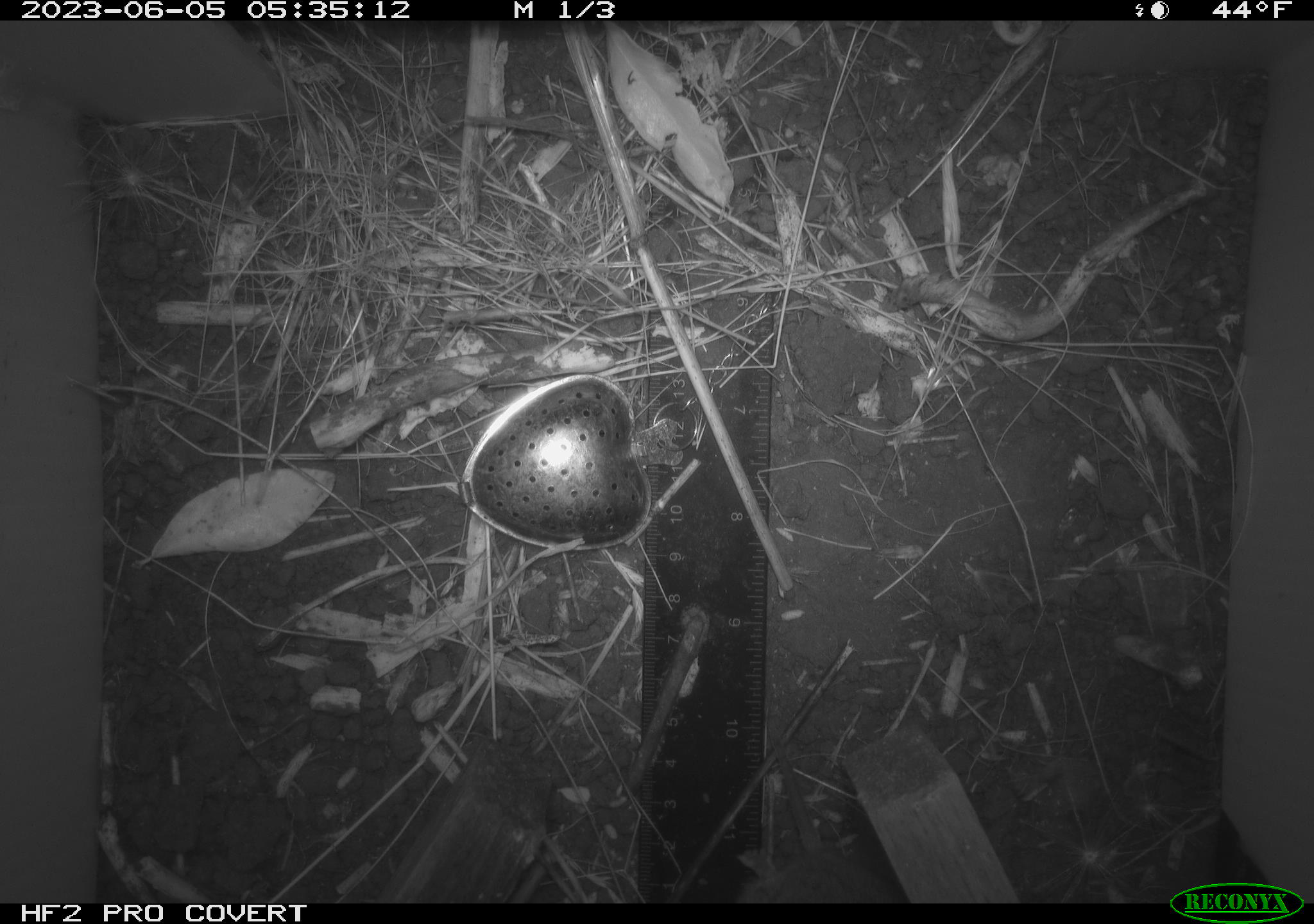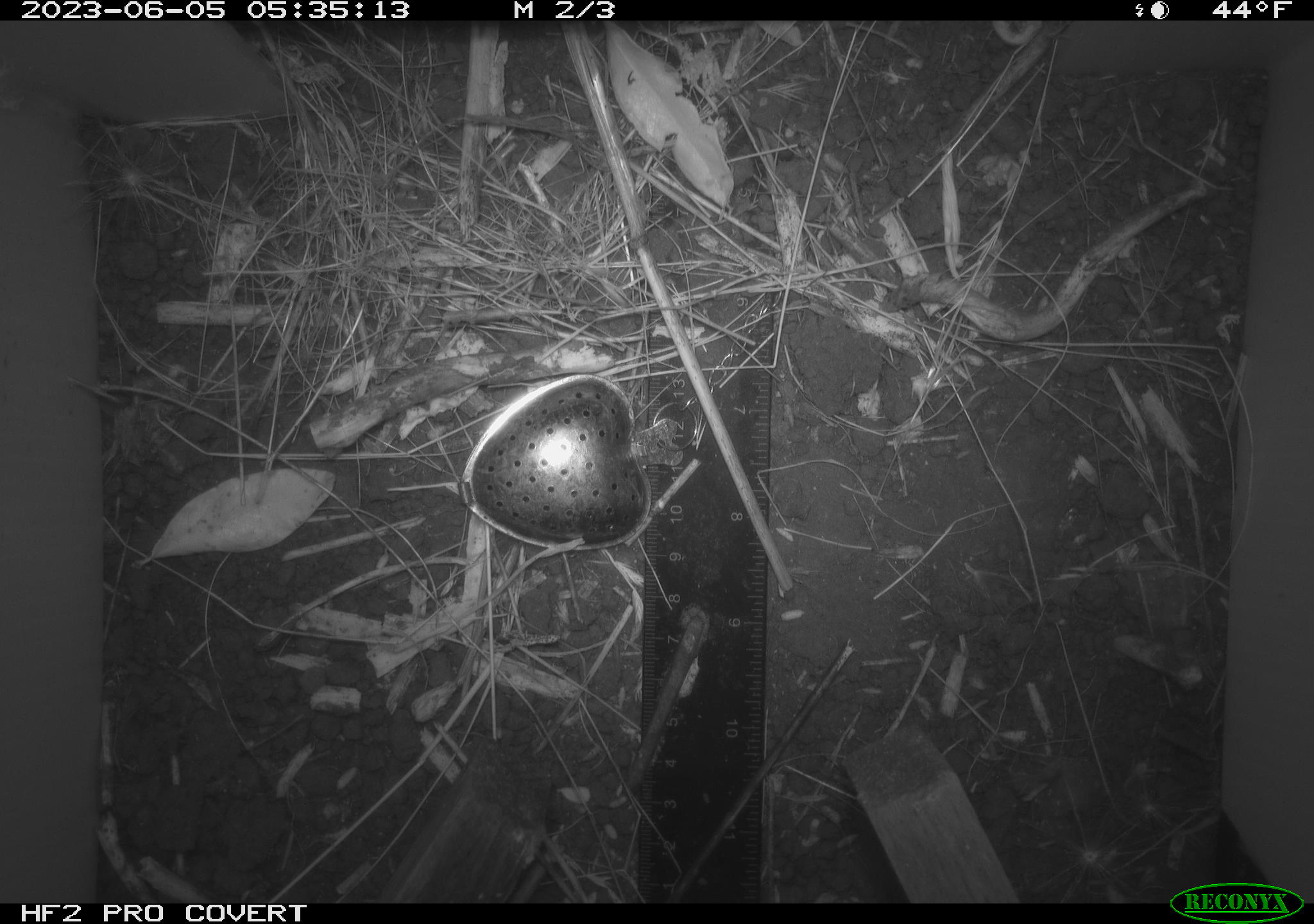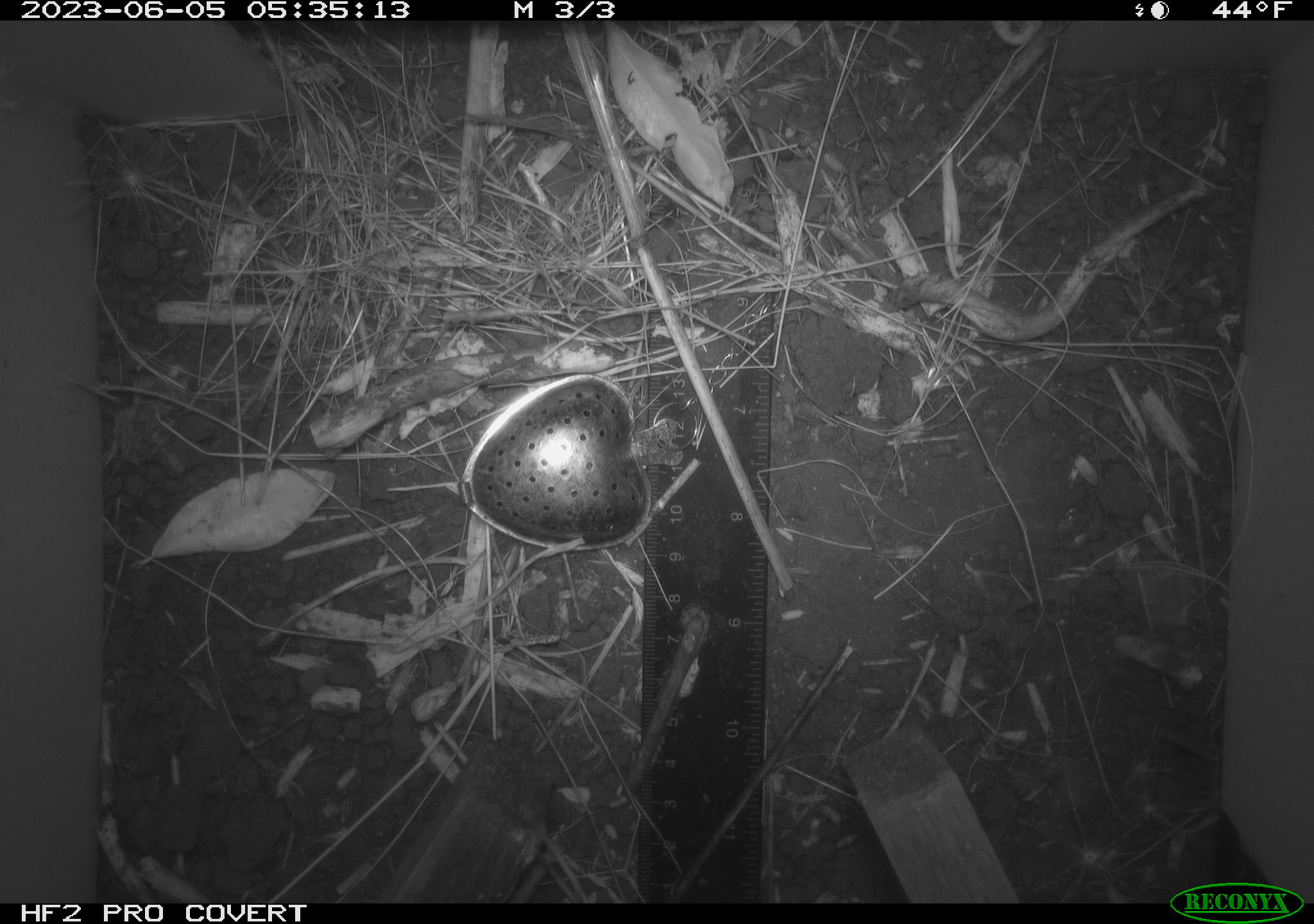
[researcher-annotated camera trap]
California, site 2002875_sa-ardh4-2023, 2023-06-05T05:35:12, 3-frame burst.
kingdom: Animalia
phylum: Chordata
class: Mammalia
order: Rodentia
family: Cricetidae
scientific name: Arvicolinae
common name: voles, lemmings, and muskrats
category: arvicolinae subfamily